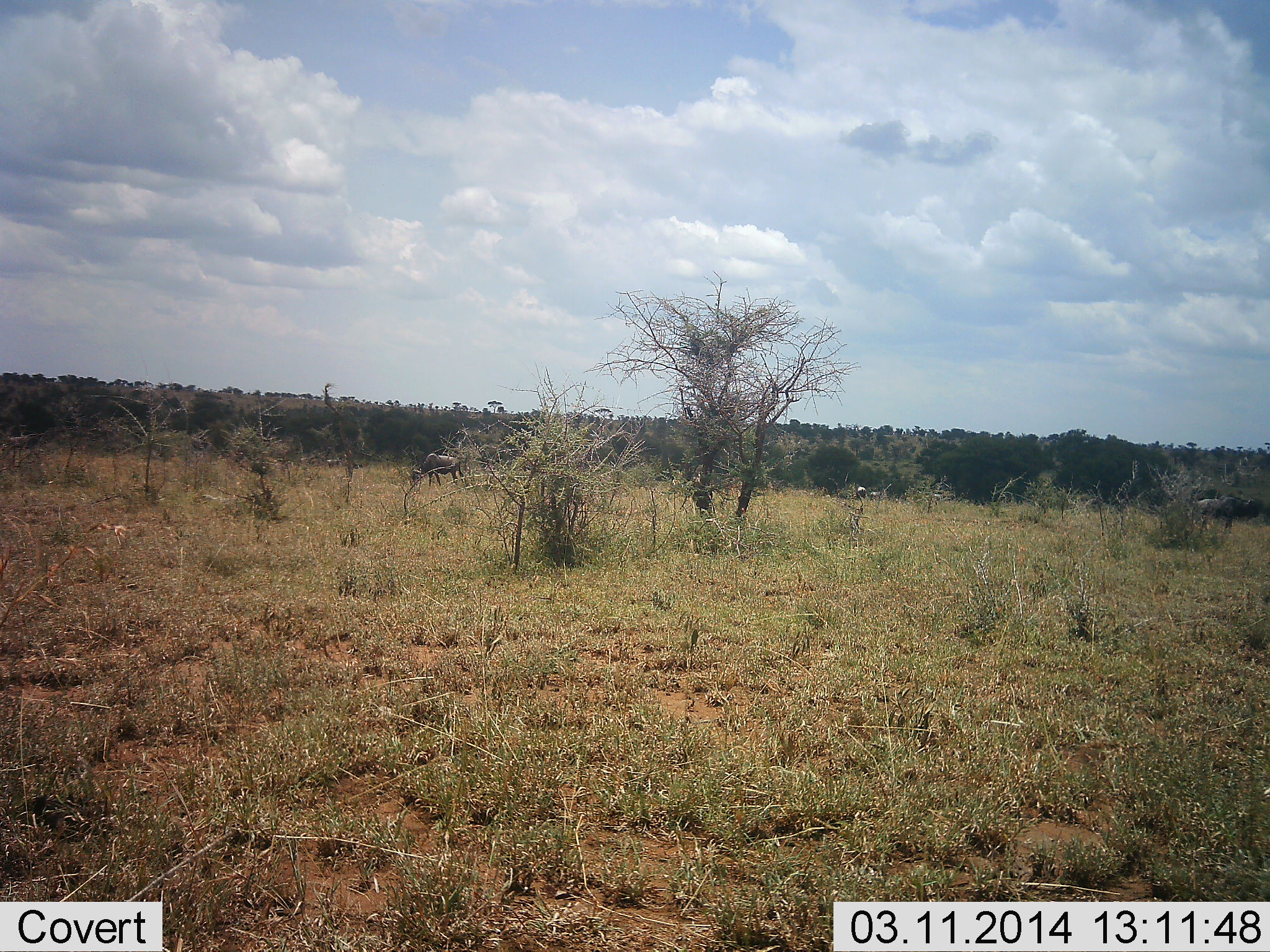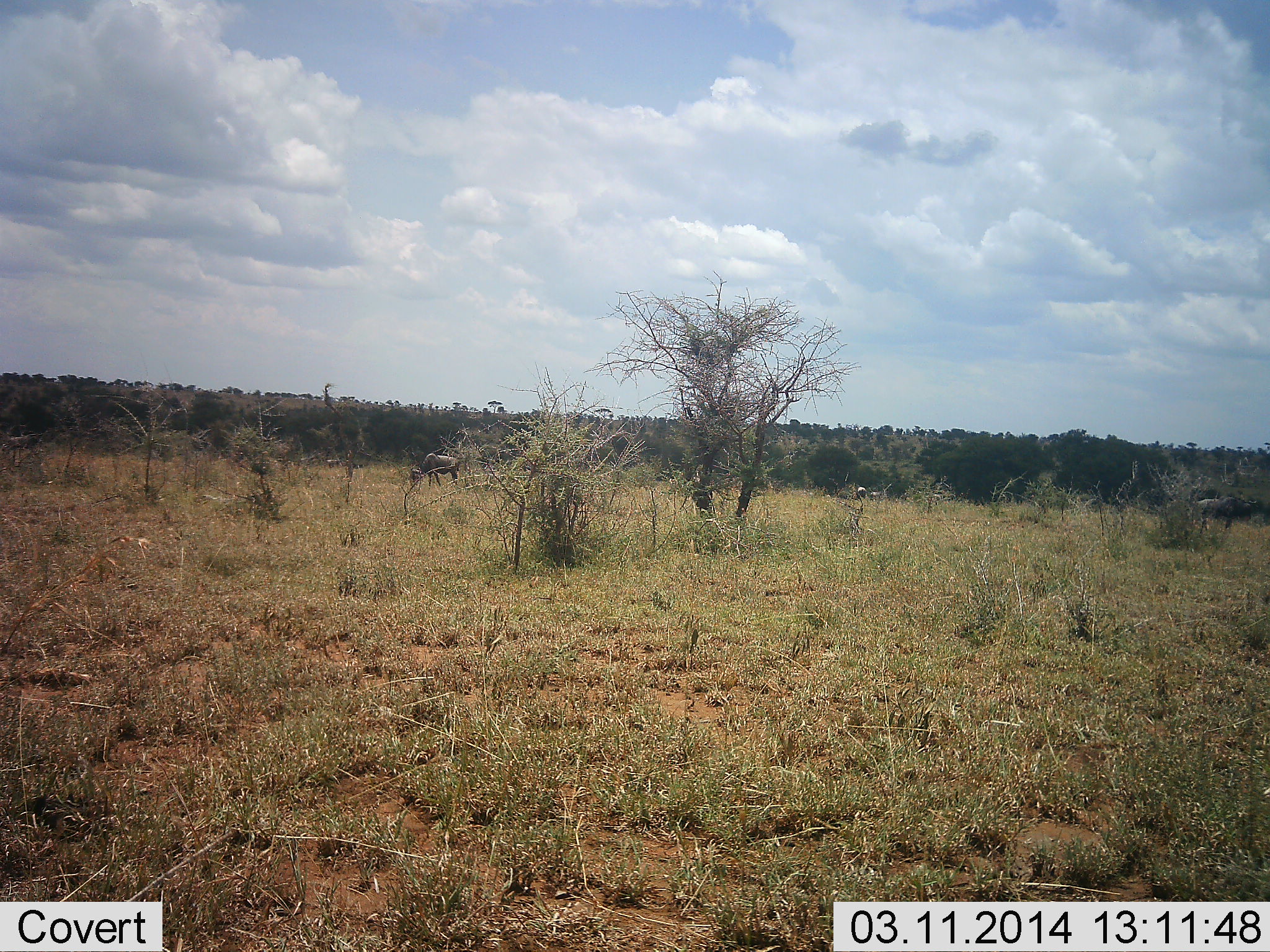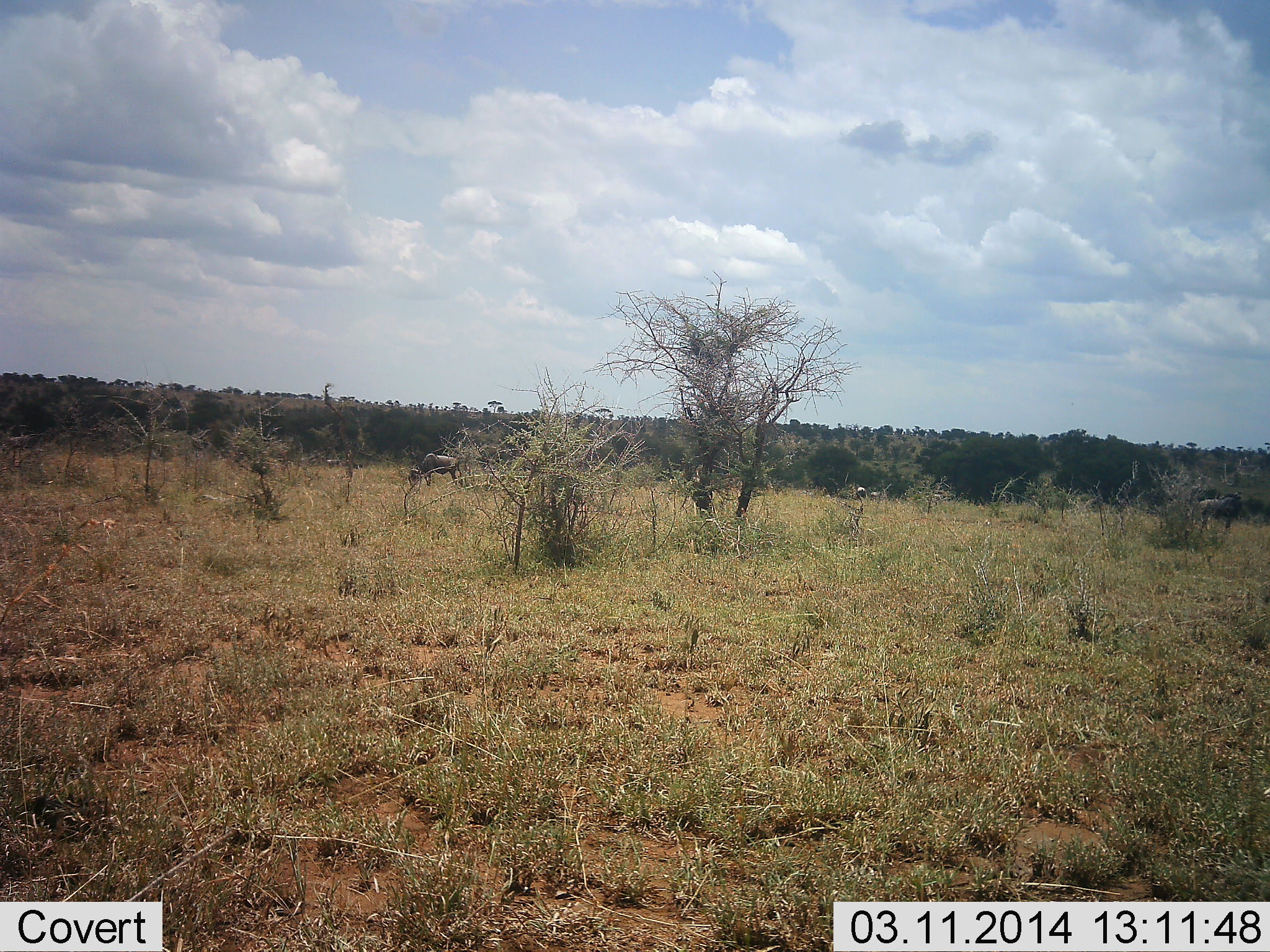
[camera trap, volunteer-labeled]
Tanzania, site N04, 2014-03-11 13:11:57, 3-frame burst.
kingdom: Animalia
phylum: Chordata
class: Mammalia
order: Artiodactyla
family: Bovidae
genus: Connochaetes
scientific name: Connochaetes taurinus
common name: blue wildebeest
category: wildebeest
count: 3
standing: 30%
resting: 20%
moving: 0%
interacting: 0%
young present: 0%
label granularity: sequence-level